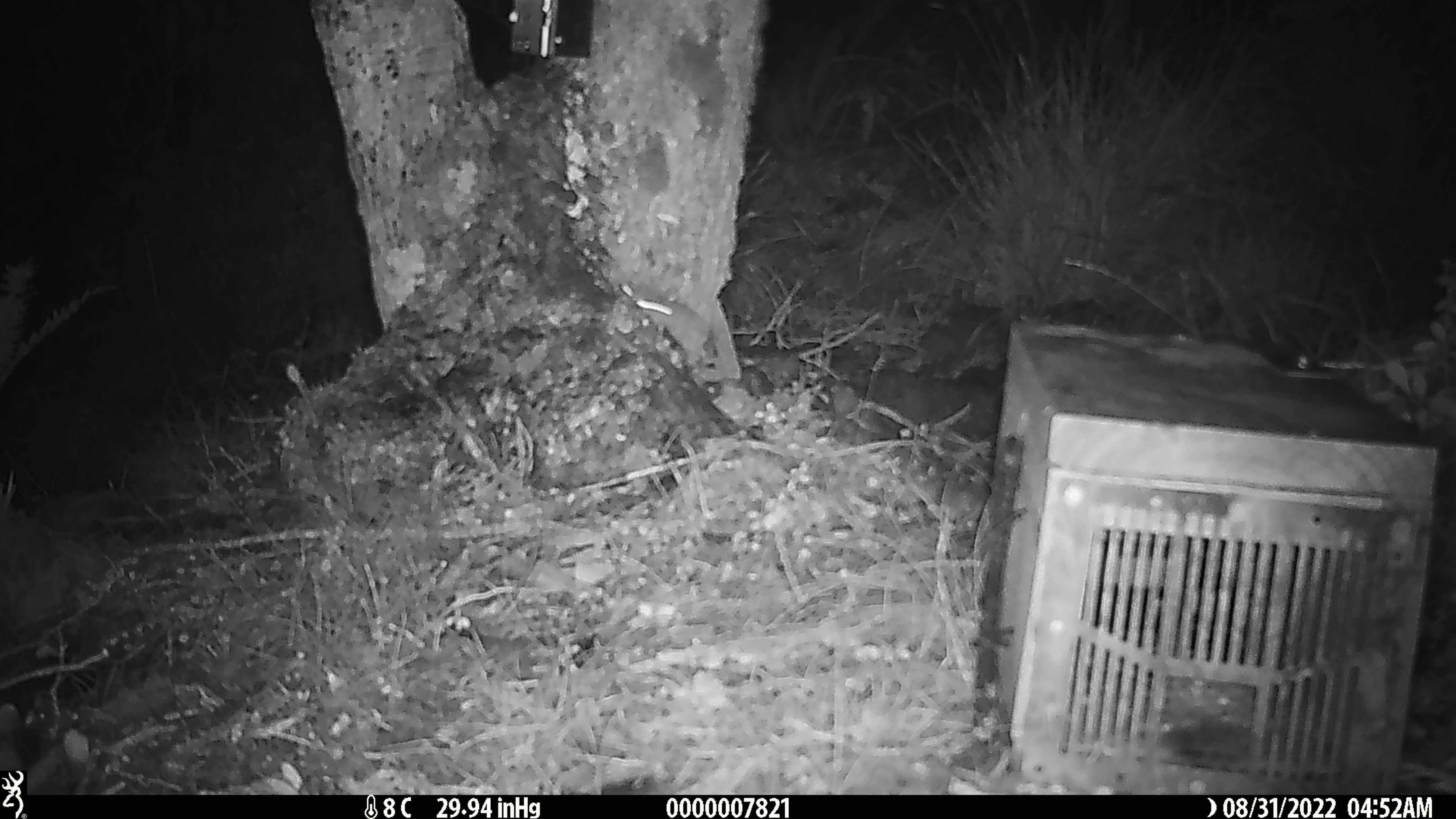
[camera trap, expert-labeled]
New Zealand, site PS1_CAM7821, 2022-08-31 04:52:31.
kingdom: Animalia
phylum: Chordata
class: Mammalia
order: Rodentia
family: Muridae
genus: Mus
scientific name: Mus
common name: mouse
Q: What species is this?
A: Mouse (Mus).